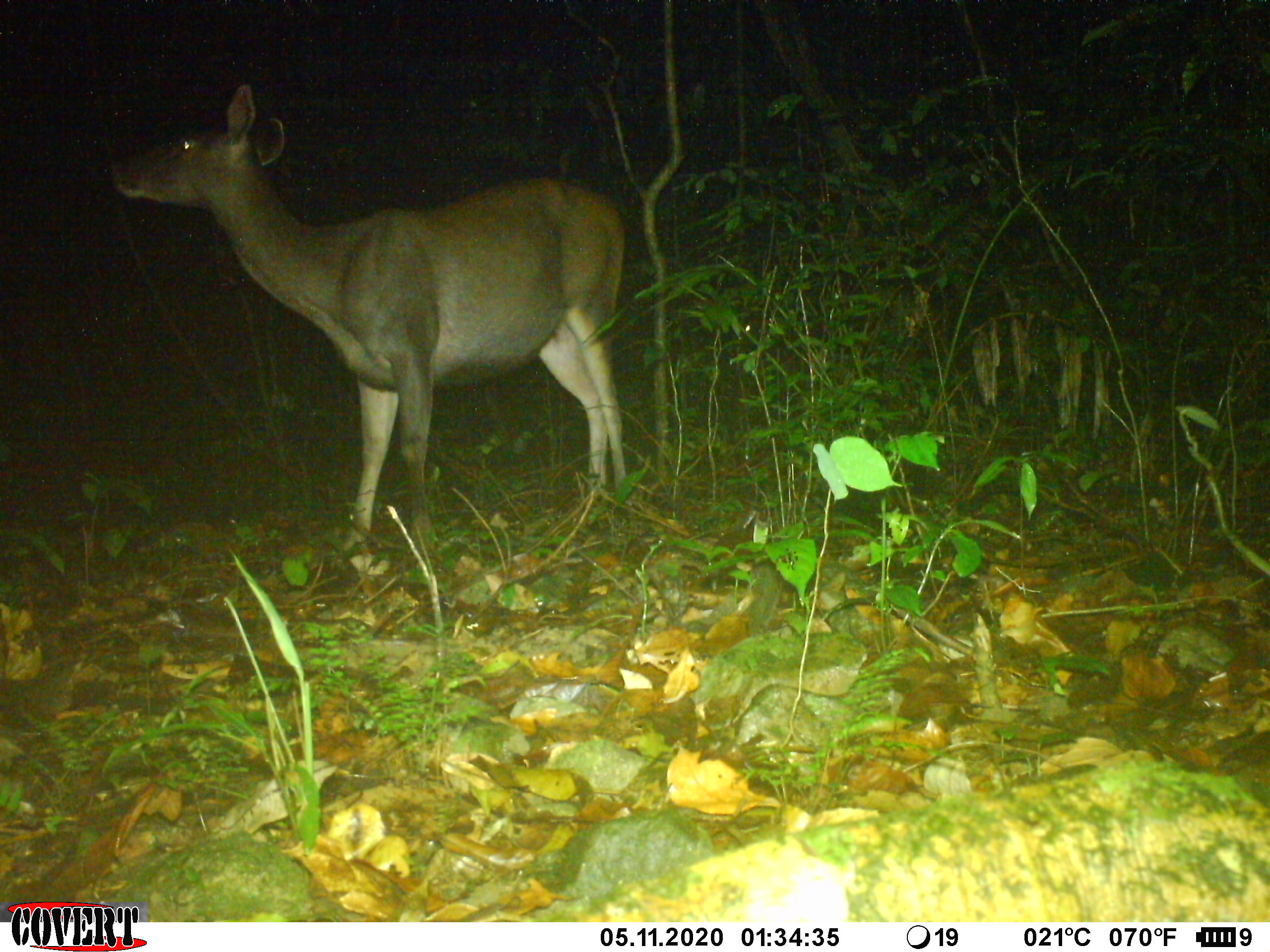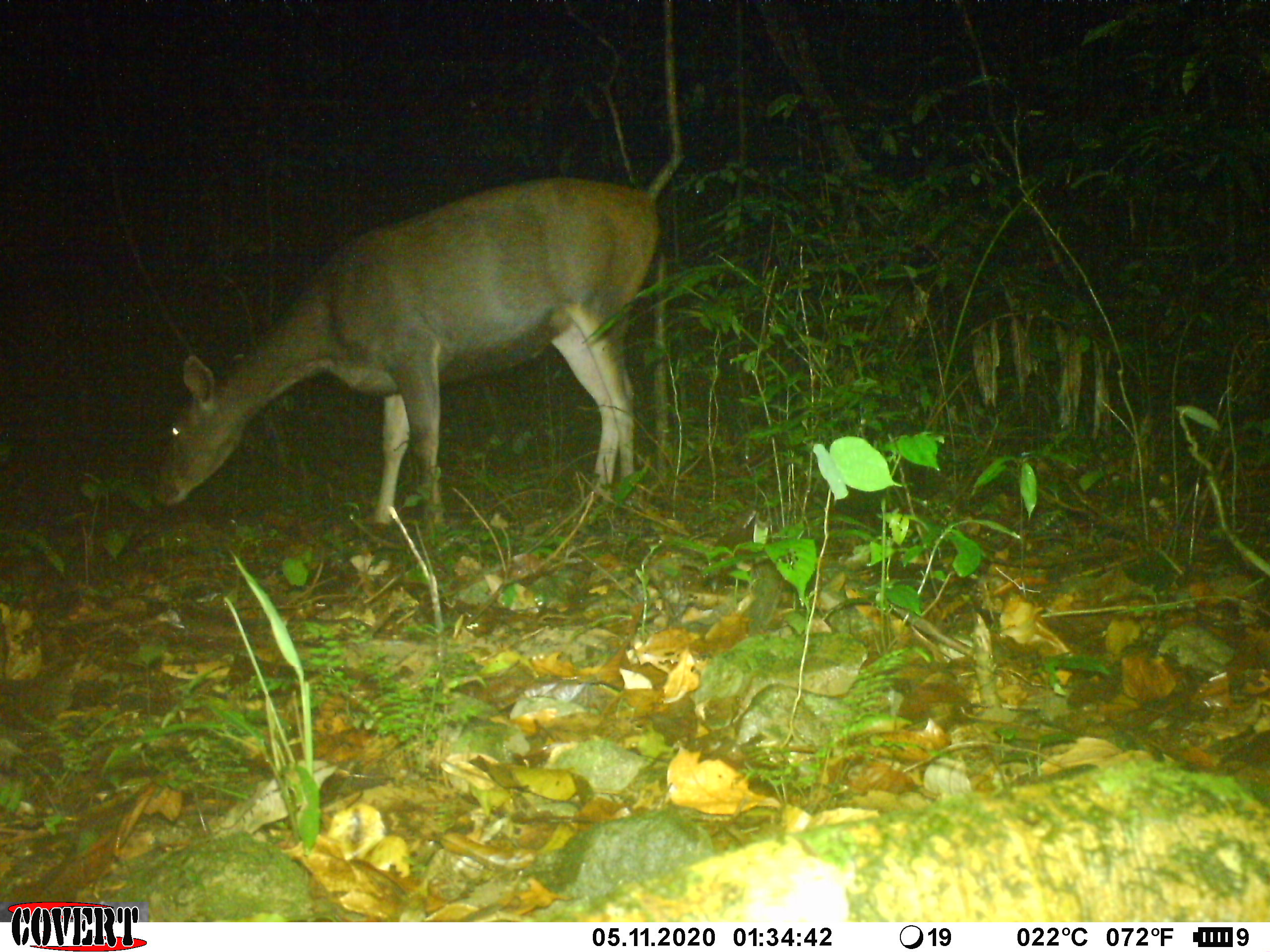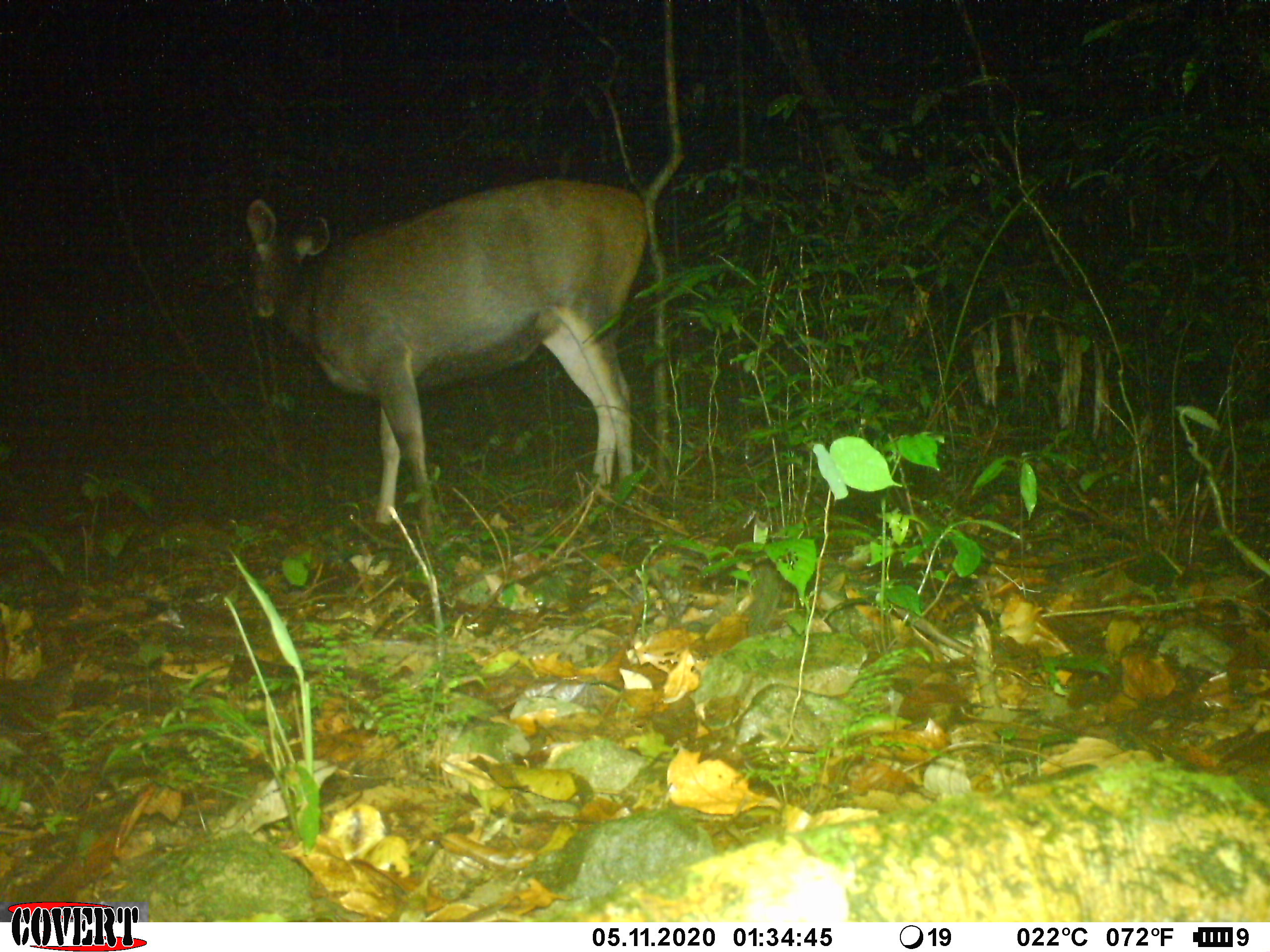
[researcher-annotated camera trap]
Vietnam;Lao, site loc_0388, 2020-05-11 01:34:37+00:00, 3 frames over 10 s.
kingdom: Animalia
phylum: Chordata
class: Mammalia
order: Artiodactyla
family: Cervidae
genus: Rusa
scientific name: Rusa unicolor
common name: sambar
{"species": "sambar (Rusa unicolor)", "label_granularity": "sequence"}